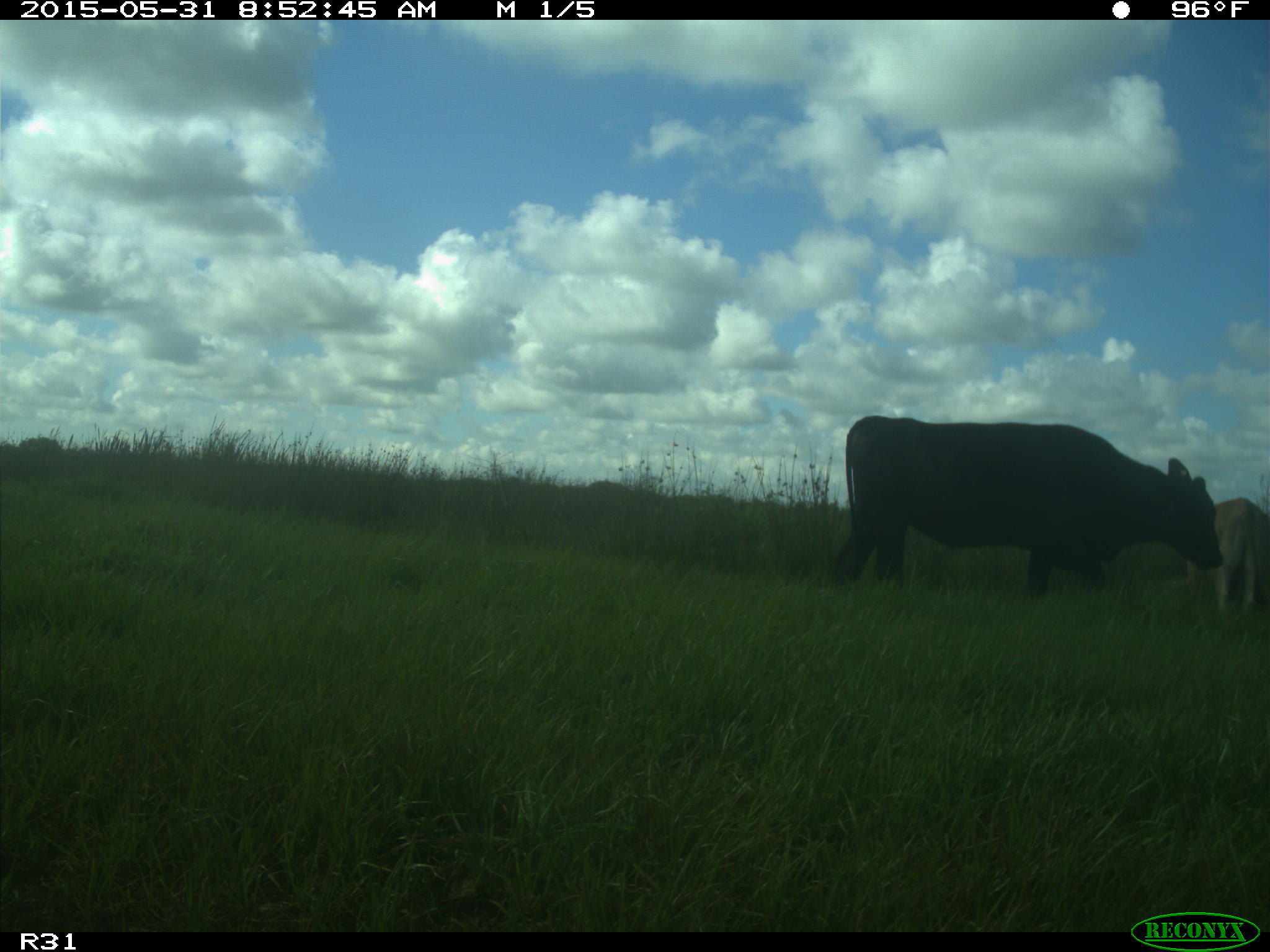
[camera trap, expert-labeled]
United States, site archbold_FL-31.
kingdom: Animalia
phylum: Chordata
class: Mammalia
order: Artiodactyla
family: Bovidae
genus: Bos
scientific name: Bos taurus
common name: domestic cow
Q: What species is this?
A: Bos taurus (domestic cow).